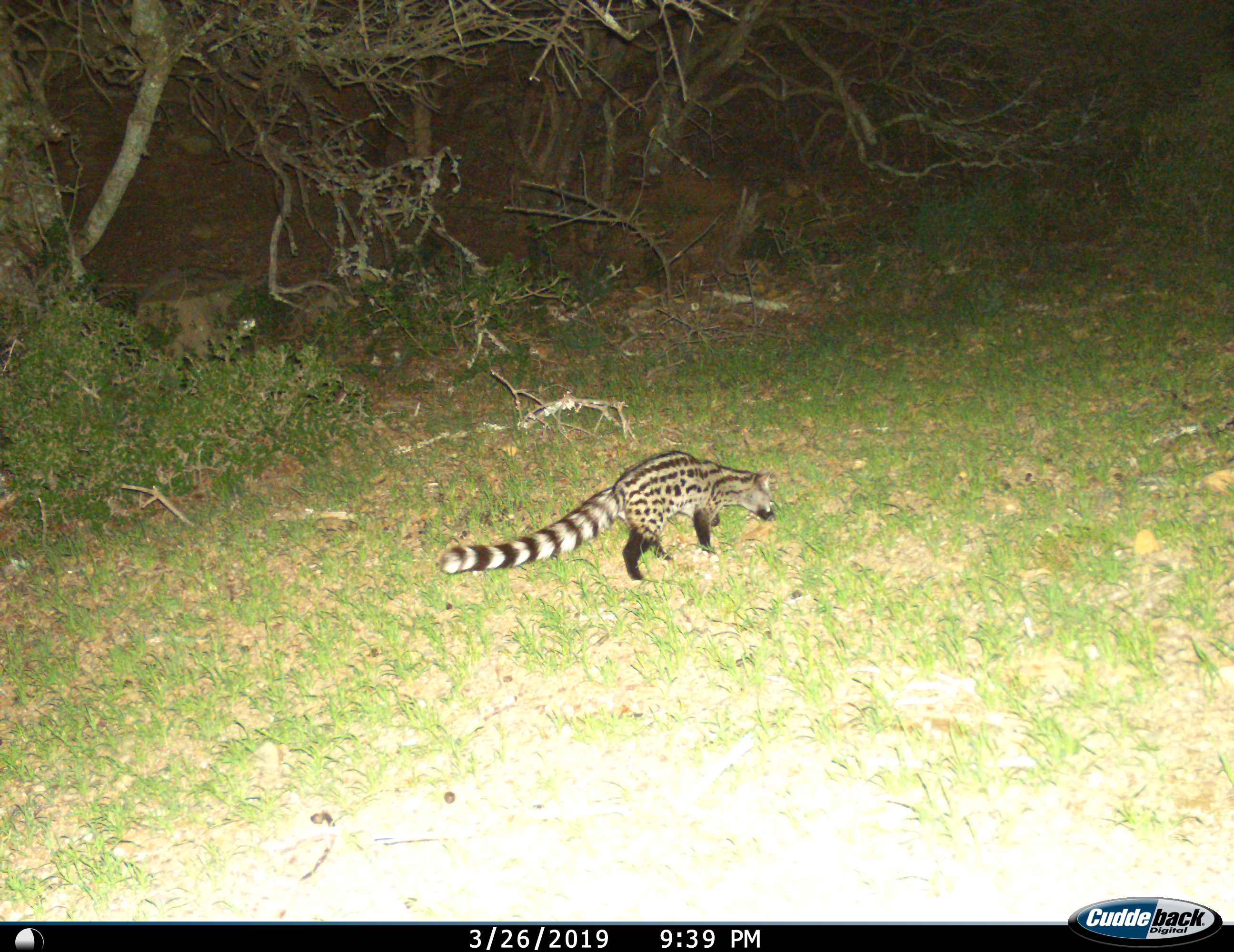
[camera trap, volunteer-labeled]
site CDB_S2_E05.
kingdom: Animalia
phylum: Chordata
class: Mammalia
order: Carnivora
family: Viverridae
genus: Genetta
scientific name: Genetta genetta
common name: small-spotted genet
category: genetcommonsmallspotted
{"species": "genetcommonsmallspotted (small-spotted genet) (Genetta genetta)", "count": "1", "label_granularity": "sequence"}